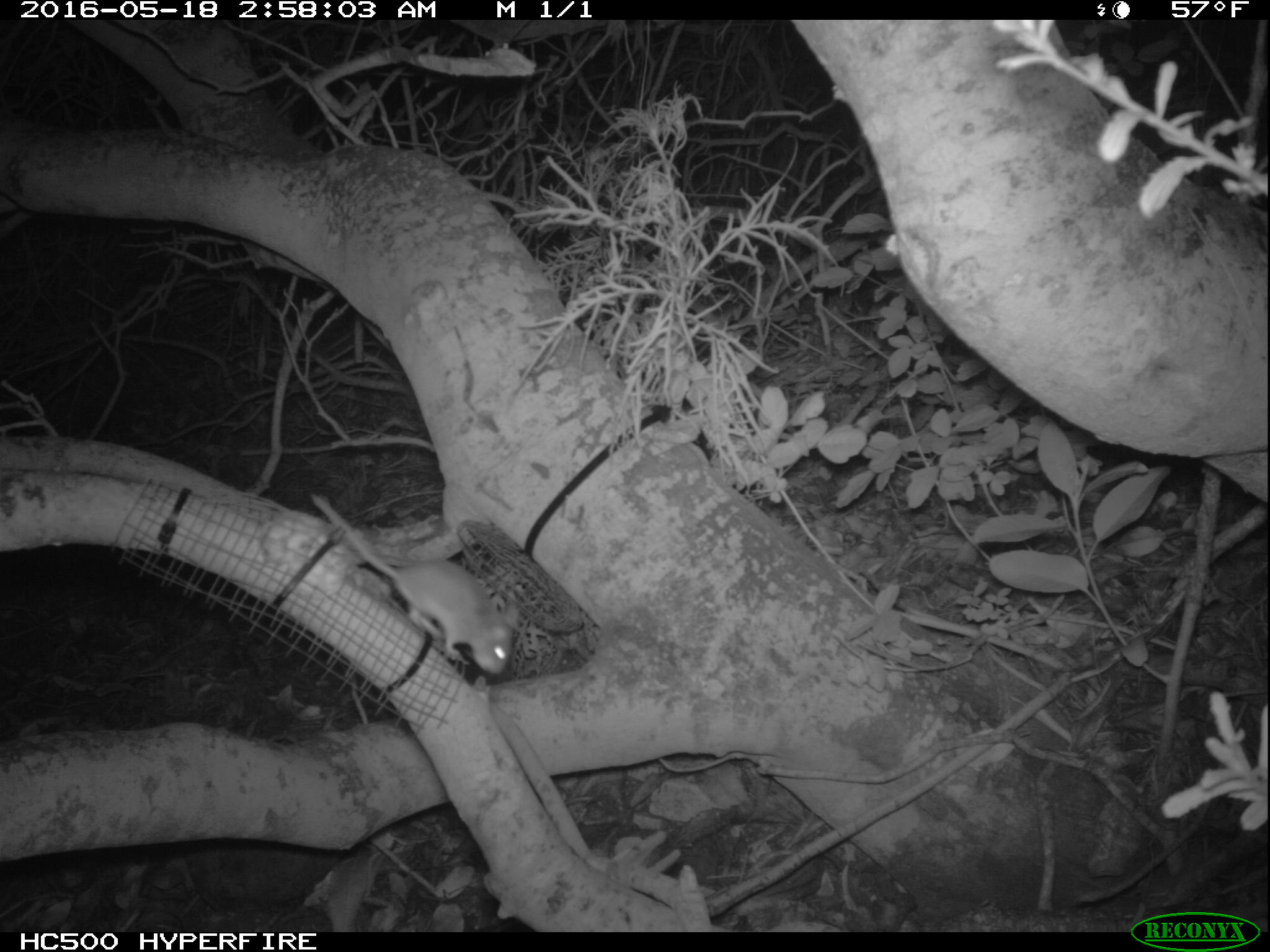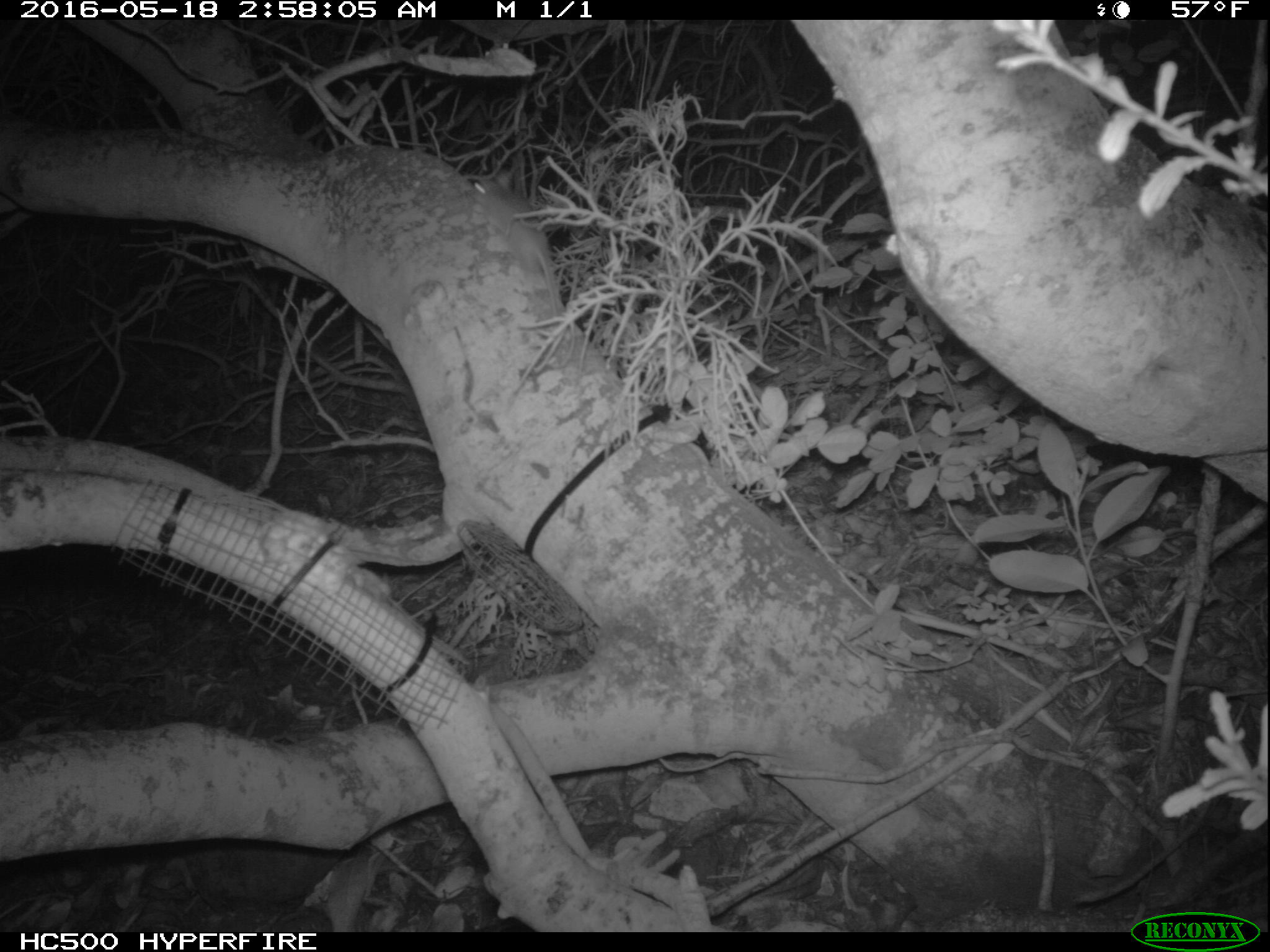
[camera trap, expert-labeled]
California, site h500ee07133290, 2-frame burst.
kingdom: Animalia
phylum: Chordata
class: Mammalia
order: Rodentia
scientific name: Rodentia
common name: rodent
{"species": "rodent (Rodentia)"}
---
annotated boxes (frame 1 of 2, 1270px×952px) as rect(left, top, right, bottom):
rodent: rect(304, 490, 518, 671)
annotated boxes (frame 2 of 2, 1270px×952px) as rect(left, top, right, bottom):
rodent: rect(474, 170, 557, 315)